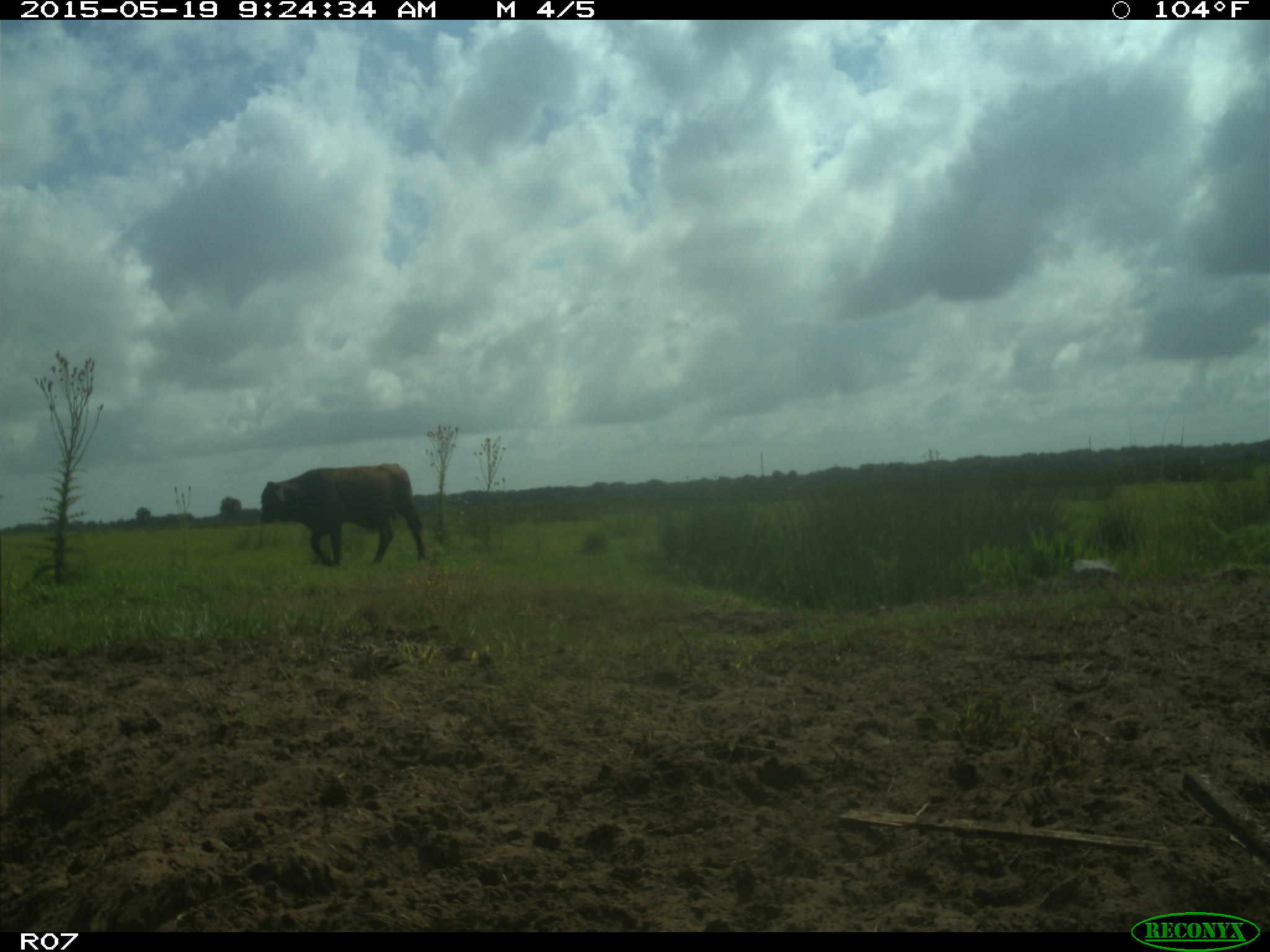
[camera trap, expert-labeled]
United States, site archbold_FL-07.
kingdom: Animalia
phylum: Chordata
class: Mammalia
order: Artiodactyla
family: Bovidae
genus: Bos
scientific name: Bos taurus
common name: domestic cow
Bos taurus (domestic cow).